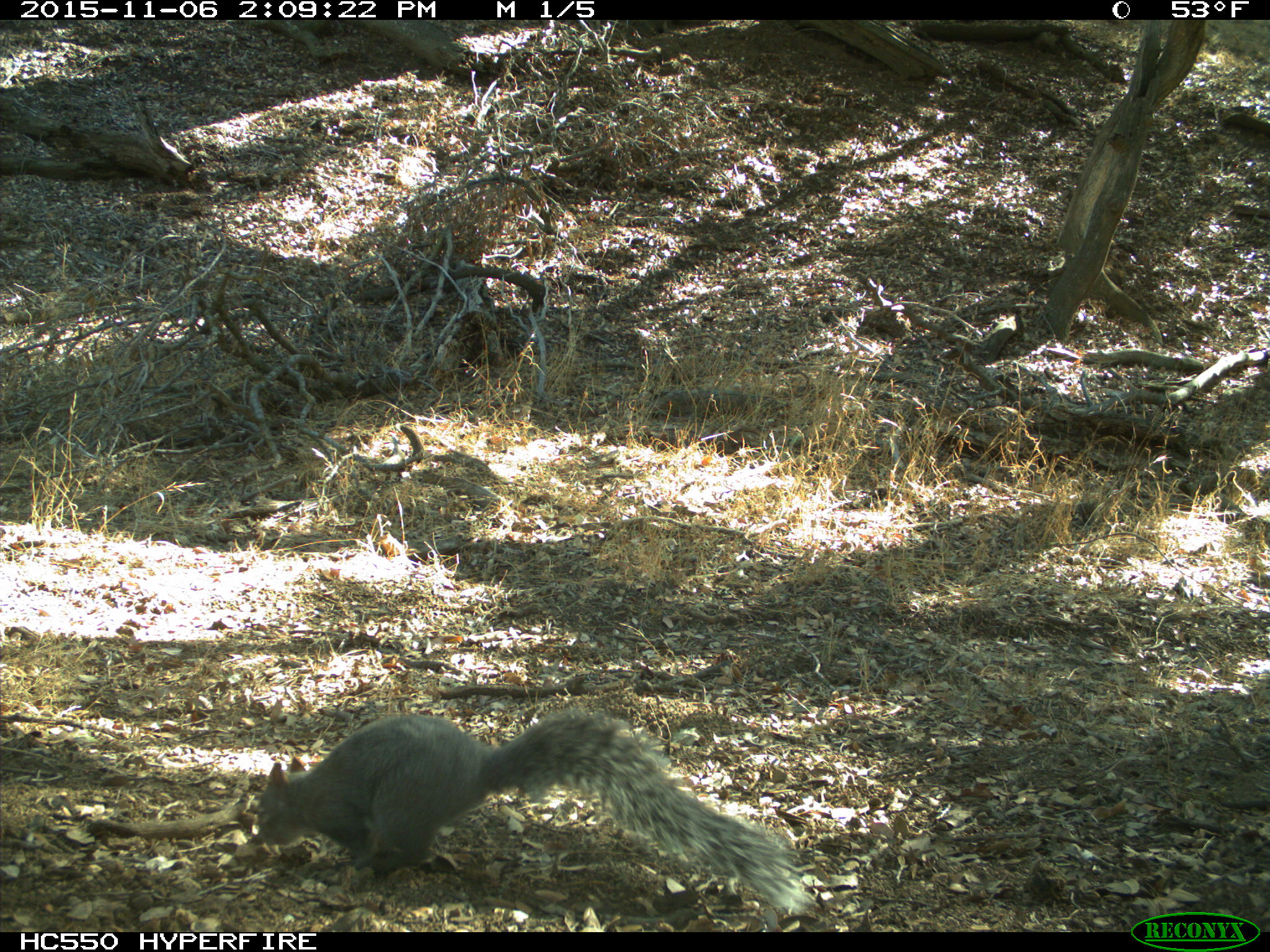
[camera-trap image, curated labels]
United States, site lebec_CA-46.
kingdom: Animalia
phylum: Chordata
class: Mammalia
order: Rodentia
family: Sciuridae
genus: Sciurus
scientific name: Sciurus carolinensis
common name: eastern gray squirrel